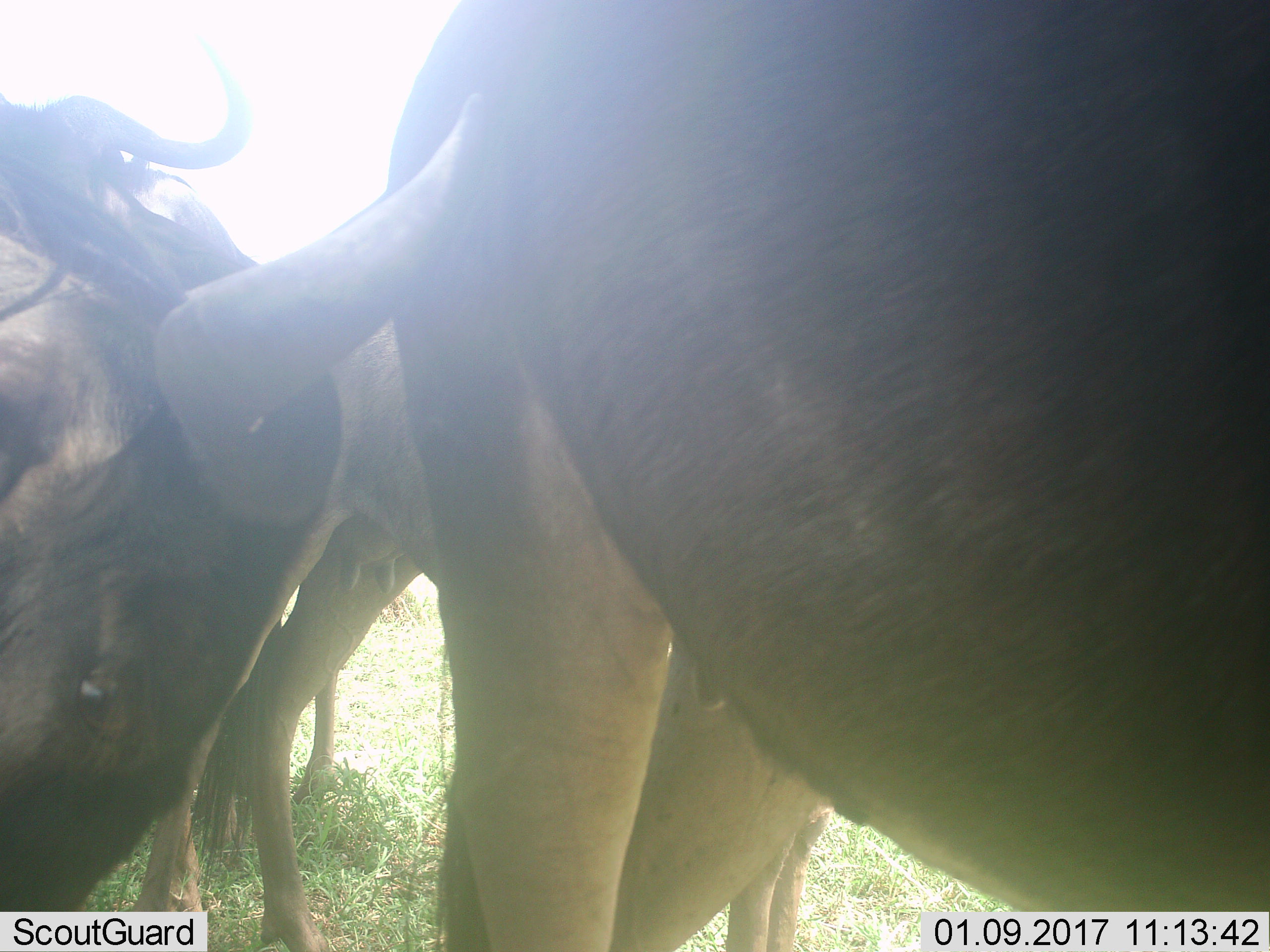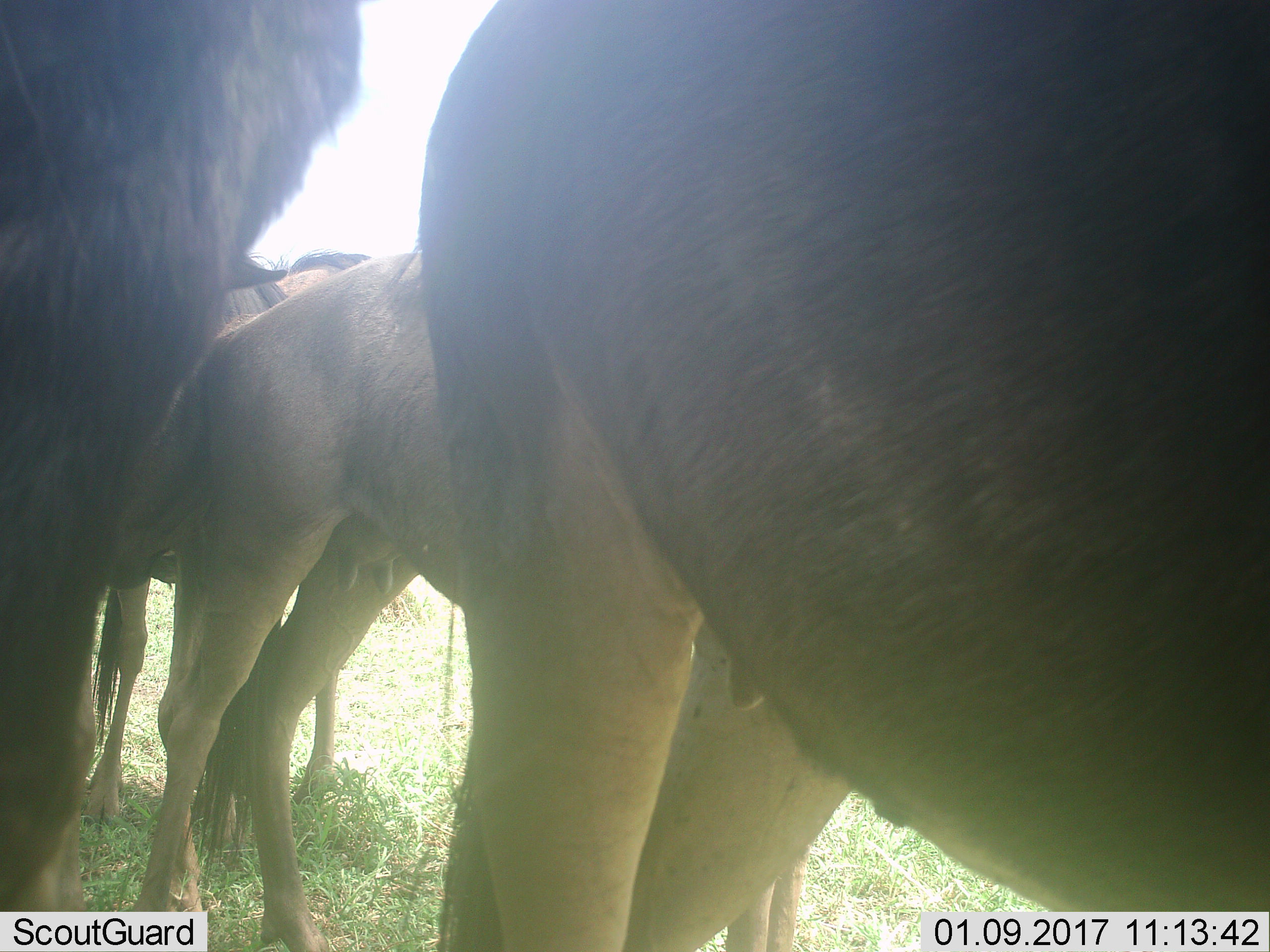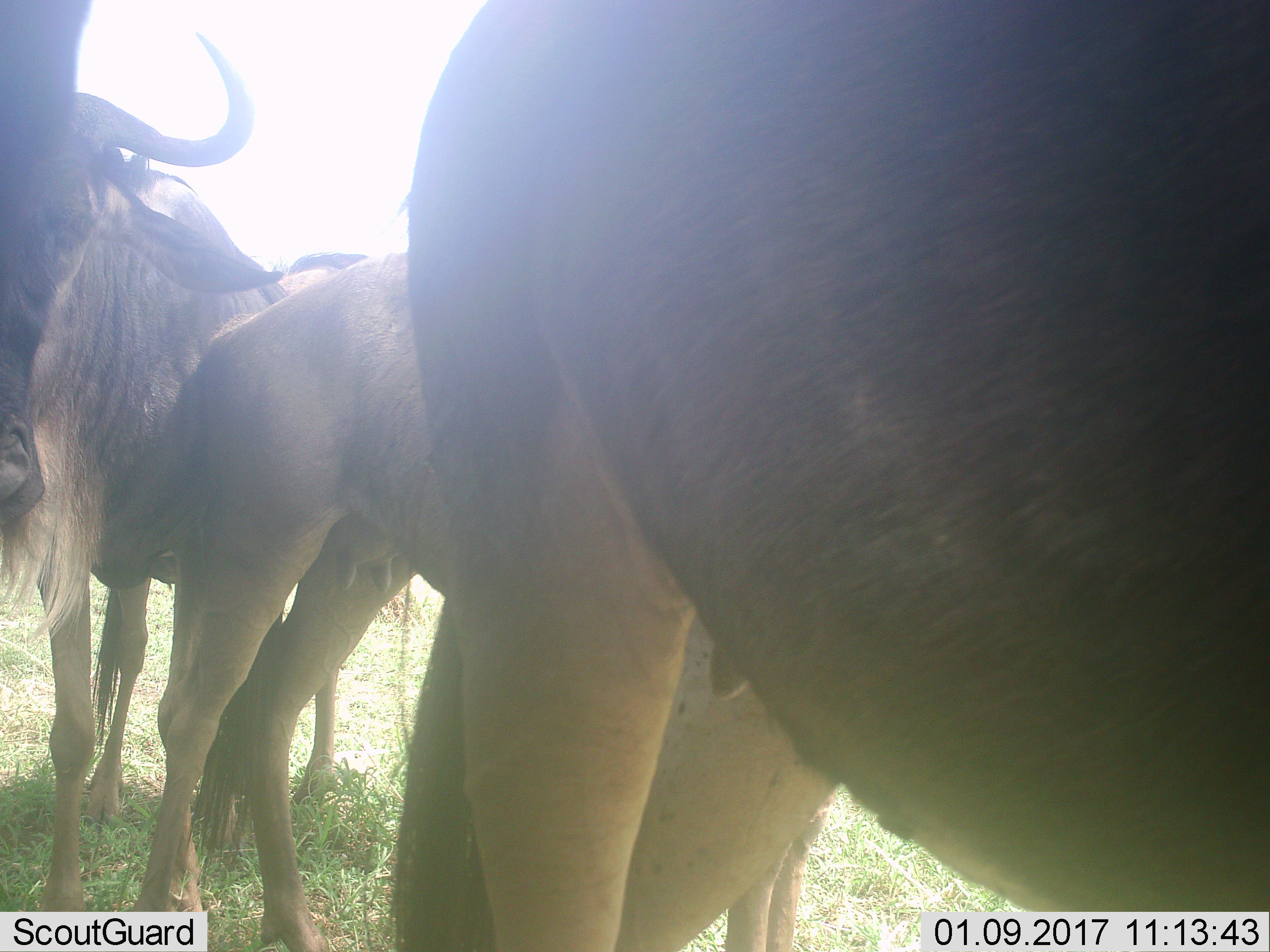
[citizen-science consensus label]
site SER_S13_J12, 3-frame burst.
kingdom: Animalia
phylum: Chordata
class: Mammalia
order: Artiodactyla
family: Bovidae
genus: Connochaetes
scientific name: Connochaetes taurinus taurinus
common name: blue wildebeest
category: wildebeestblue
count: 4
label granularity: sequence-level